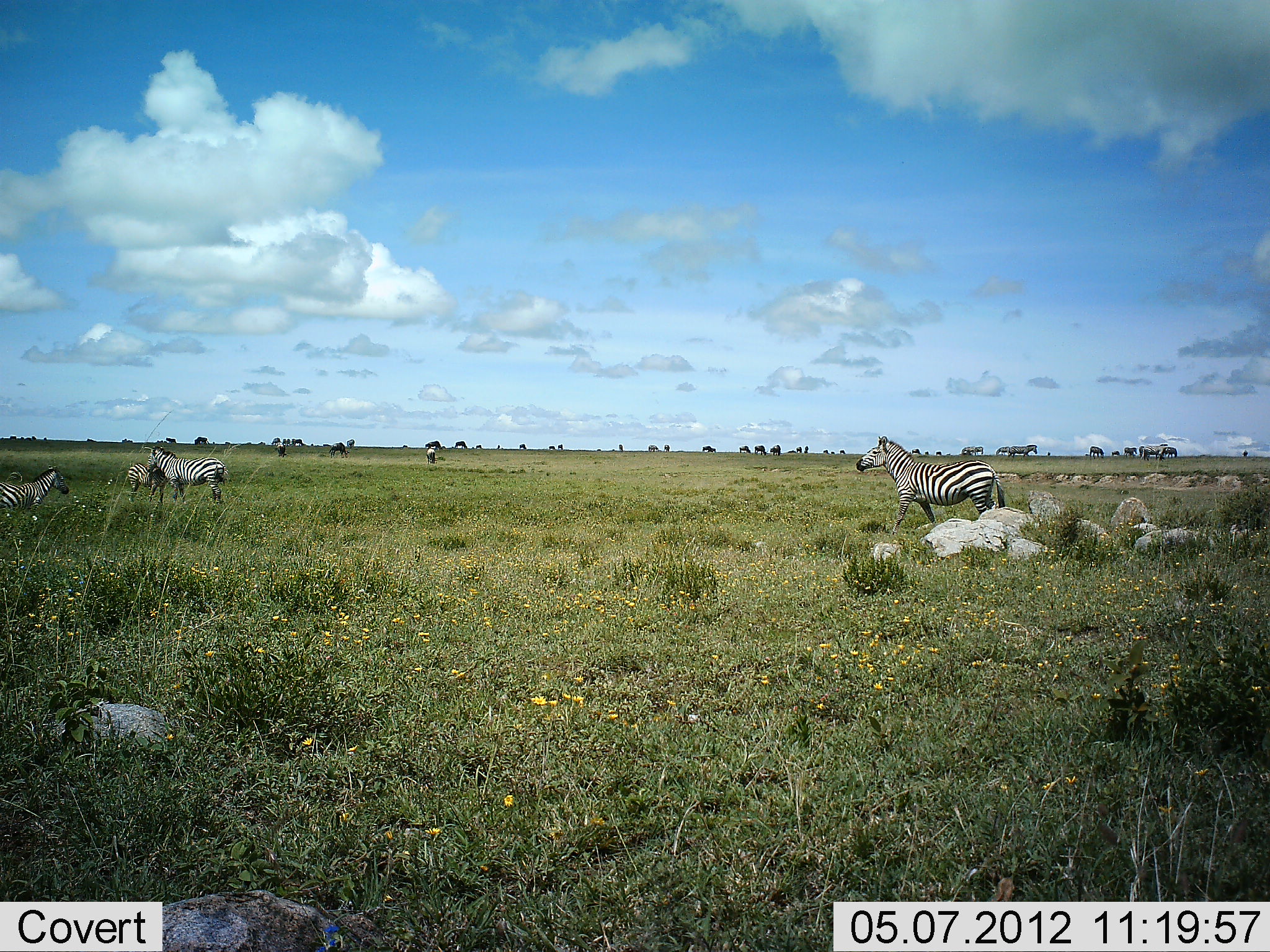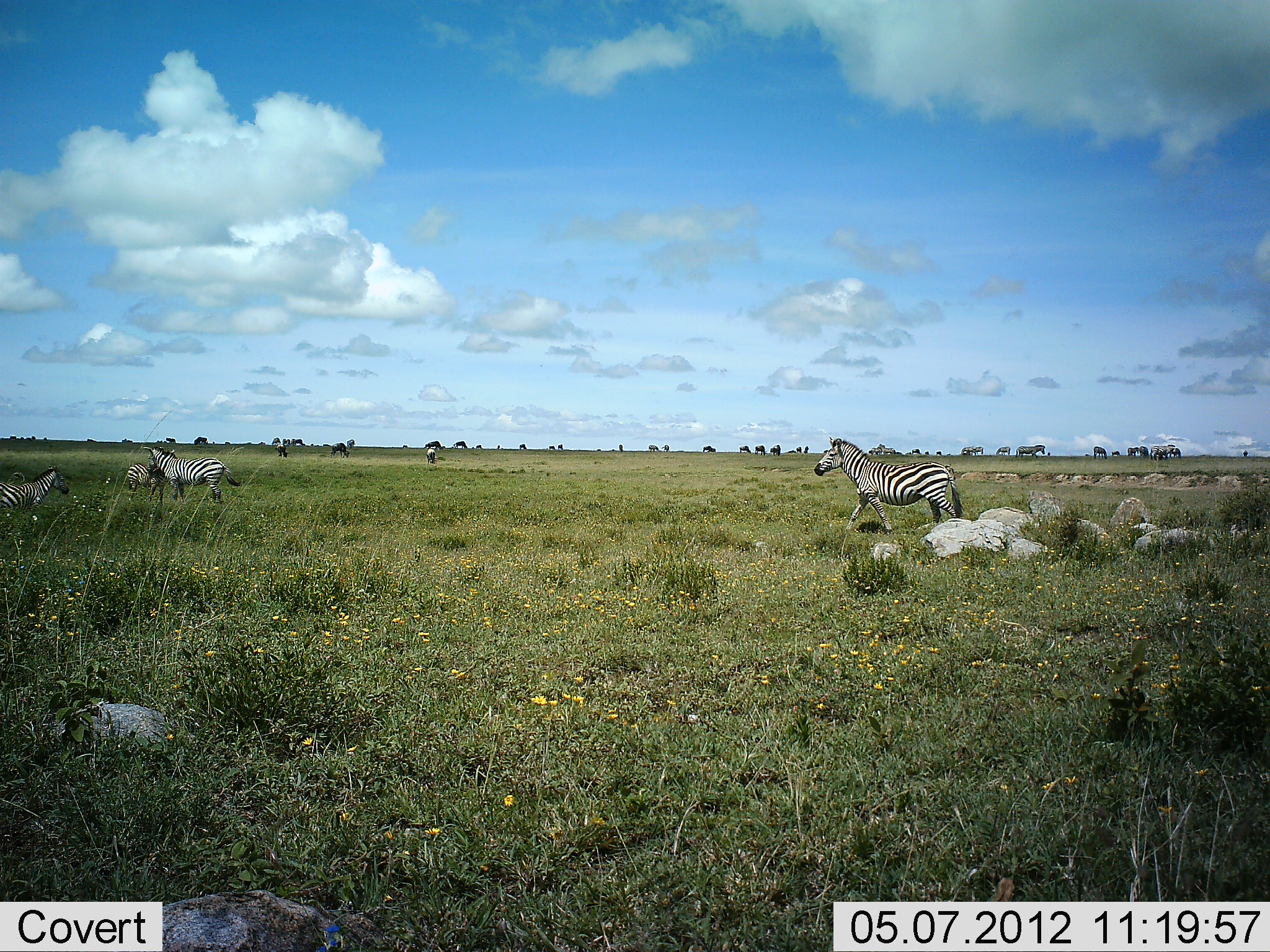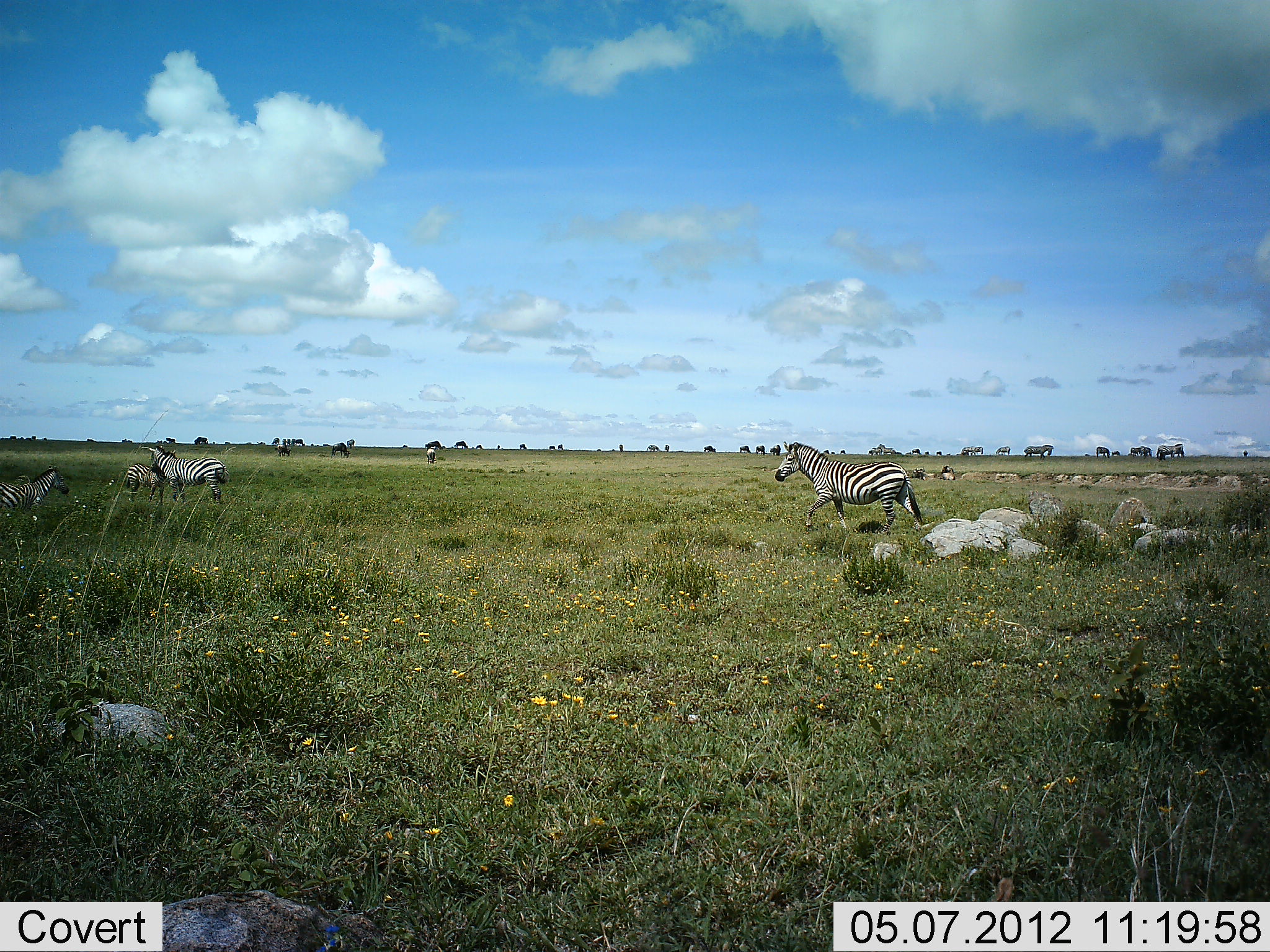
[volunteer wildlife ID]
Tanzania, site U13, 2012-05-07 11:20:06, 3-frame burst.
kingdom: Animalia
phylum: Chordata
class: Mammalia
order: Perissodactyla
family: Equidae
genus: Equus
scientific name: Equus quagga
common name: plains zebra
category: zebra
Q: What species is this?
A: Zebra (plains zebra) (Equus quagga).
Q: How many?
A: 4.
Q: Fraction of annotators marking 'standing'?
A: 81%.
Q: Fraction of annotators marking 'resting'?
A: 0%.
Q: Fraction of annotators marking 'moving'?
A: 94%.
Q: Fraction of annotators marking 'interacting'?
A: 12%.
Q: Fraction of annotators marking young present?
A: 6%.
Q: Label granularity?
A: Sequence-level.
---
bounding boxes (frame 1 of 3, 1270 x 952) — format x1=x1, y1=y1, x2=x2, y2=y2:
animal: x1=855, y1=434, x2=1006, y2=536; x1=145, y1=445, x2=229, y2=508; x1=0, y1=464, x2=70, y2=518; x1=127, y1=450, x2=177, y2=506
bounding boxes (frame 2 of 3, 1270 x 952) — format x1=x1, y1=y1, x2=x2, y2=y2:
animal: x1=814, y1=436, x2=965, y2=536; x1=142, y1=445, x2=241, y2=506; x1=0, y1=467, x2=70, y2=514; x1=126, y1=448, x2=175, y2=507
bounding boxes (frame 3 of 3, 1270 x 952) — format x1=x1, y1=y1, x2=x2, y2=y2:
animal: x1=774, y1=440, x2=924, y2=537; x1=142, y1=444, x2=229, y2=505; x1=0, y1=465, x2=70, y2=514; x1=126, y1=448, x2=177, y2=506